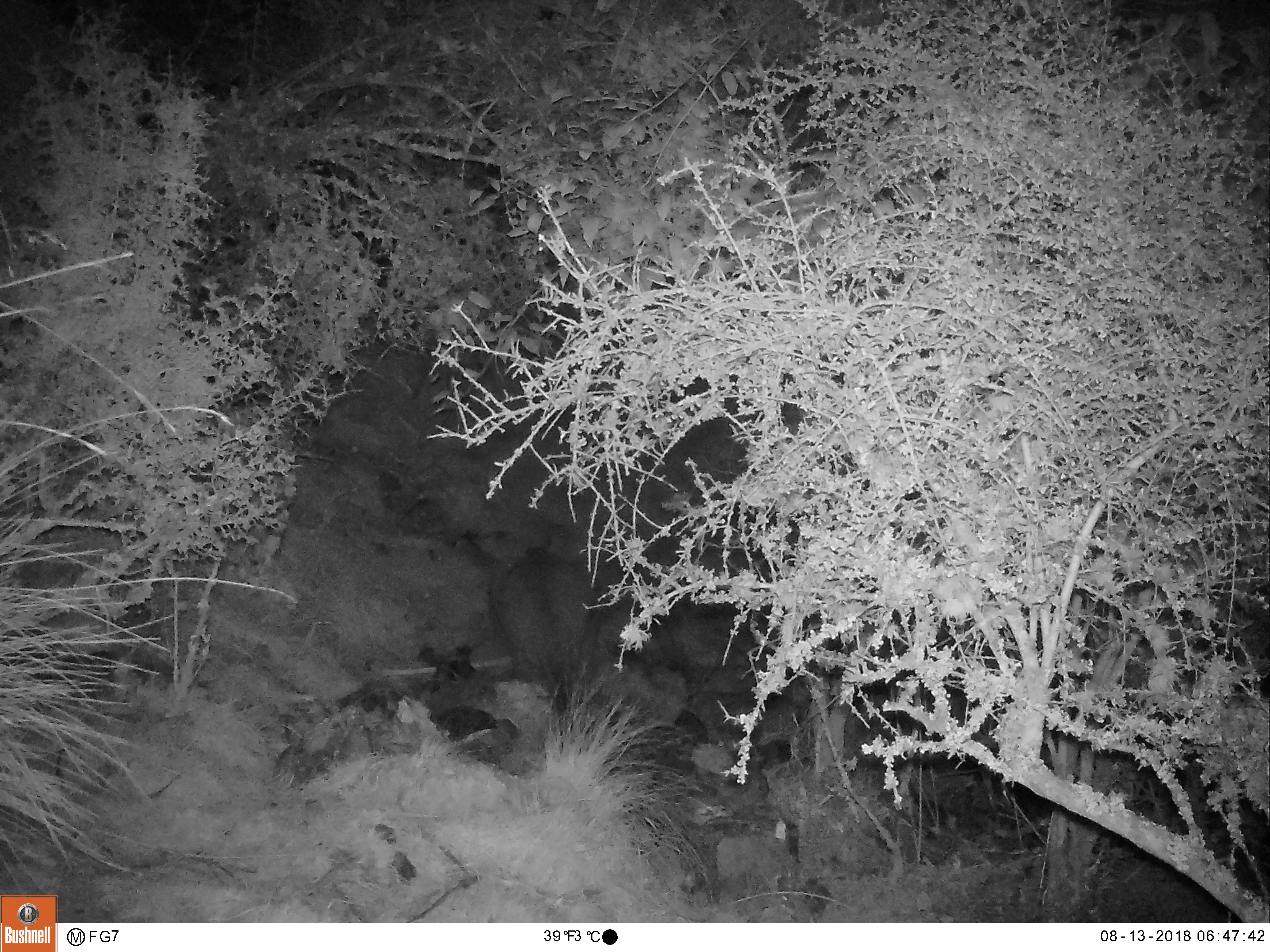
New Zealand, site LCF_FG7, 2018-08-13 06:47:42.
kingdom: Animalia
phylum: Chordata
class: Mammalia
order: Diprotodontia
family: Macropodidae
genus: Notamacropus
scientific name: Notamacropus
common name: wallaby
Wallaby (Notamacropus).